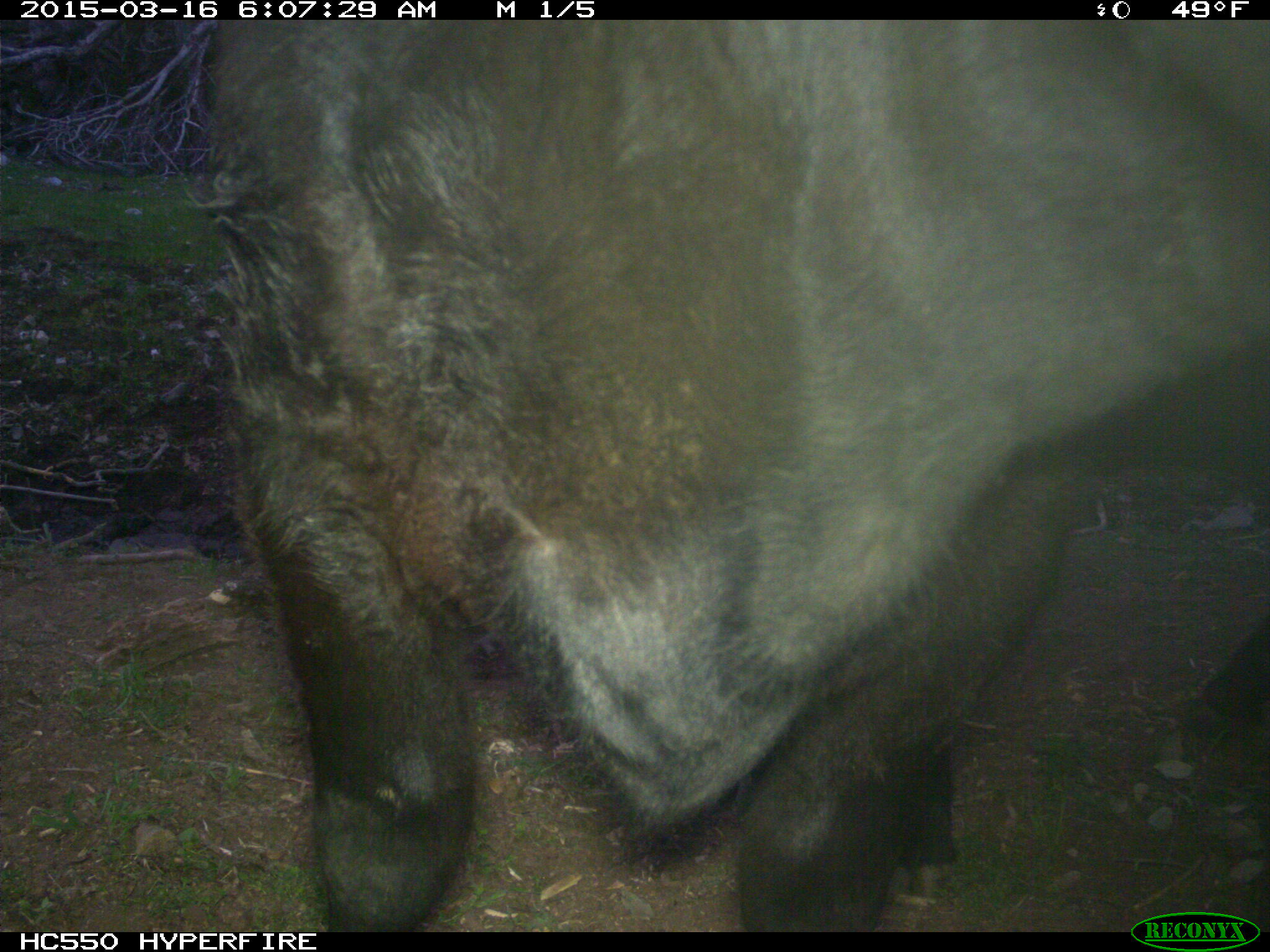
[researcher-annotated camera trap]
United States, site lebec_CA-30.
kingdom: Animalia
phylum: Chordata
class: Mammalia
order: Artiodactyla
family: Bovidae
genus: Bos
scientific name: Bos taurus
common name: domestic cow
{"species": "Bos taurus (domestic cow)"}